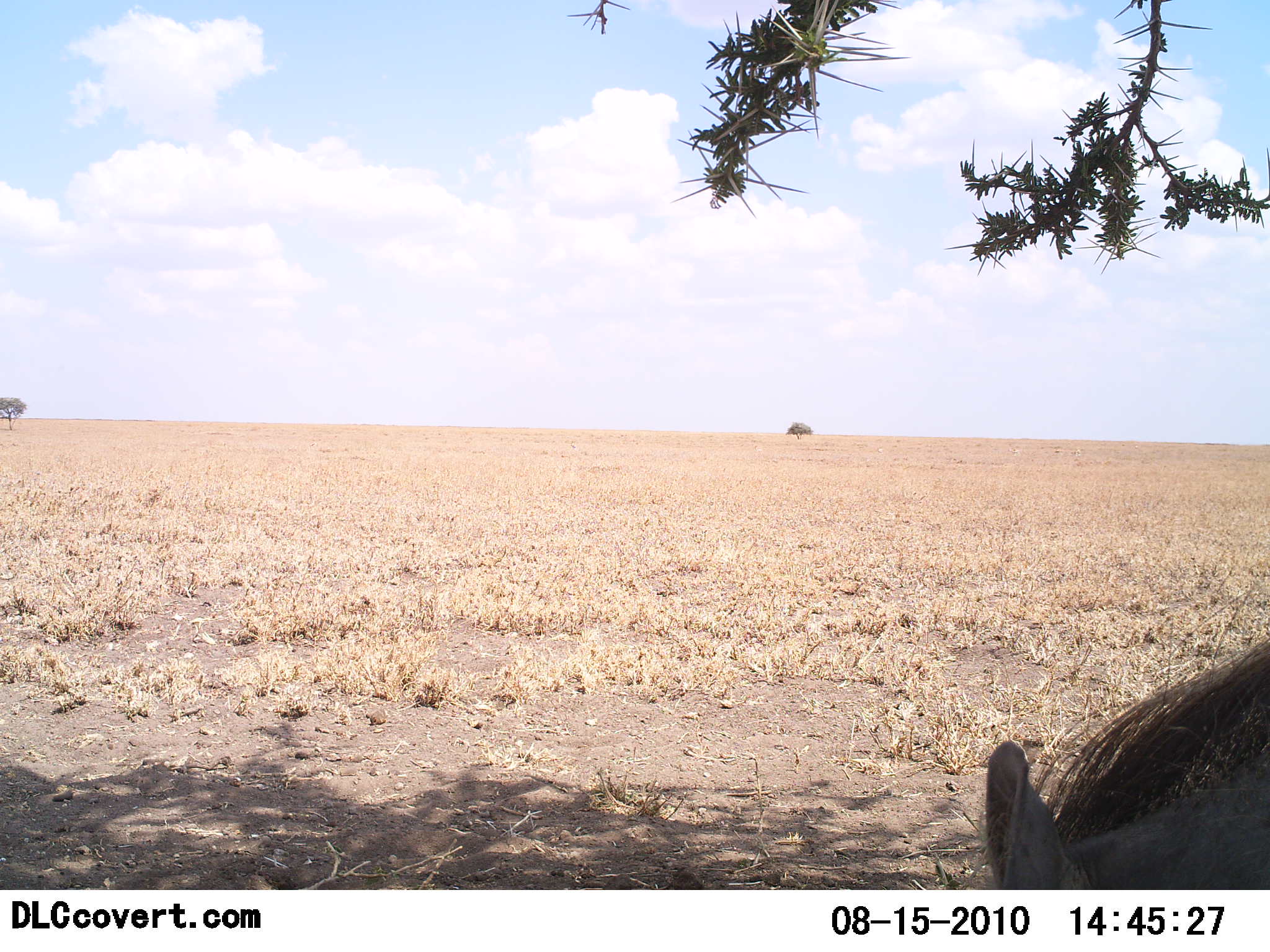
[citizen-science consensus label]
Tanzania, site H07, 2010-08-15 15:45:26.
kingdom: Animalia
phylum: Chordata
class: Mammalia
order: Artiodactyla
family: Suidae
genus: Phacochoerus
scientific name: Phacochoerus africanus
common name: warthog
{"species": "warthog (Phacochoerus africanus)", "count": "1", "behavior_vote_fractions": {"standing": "56%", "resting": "12%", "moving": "6%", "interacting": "0%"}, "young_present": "0%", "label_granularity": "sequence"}